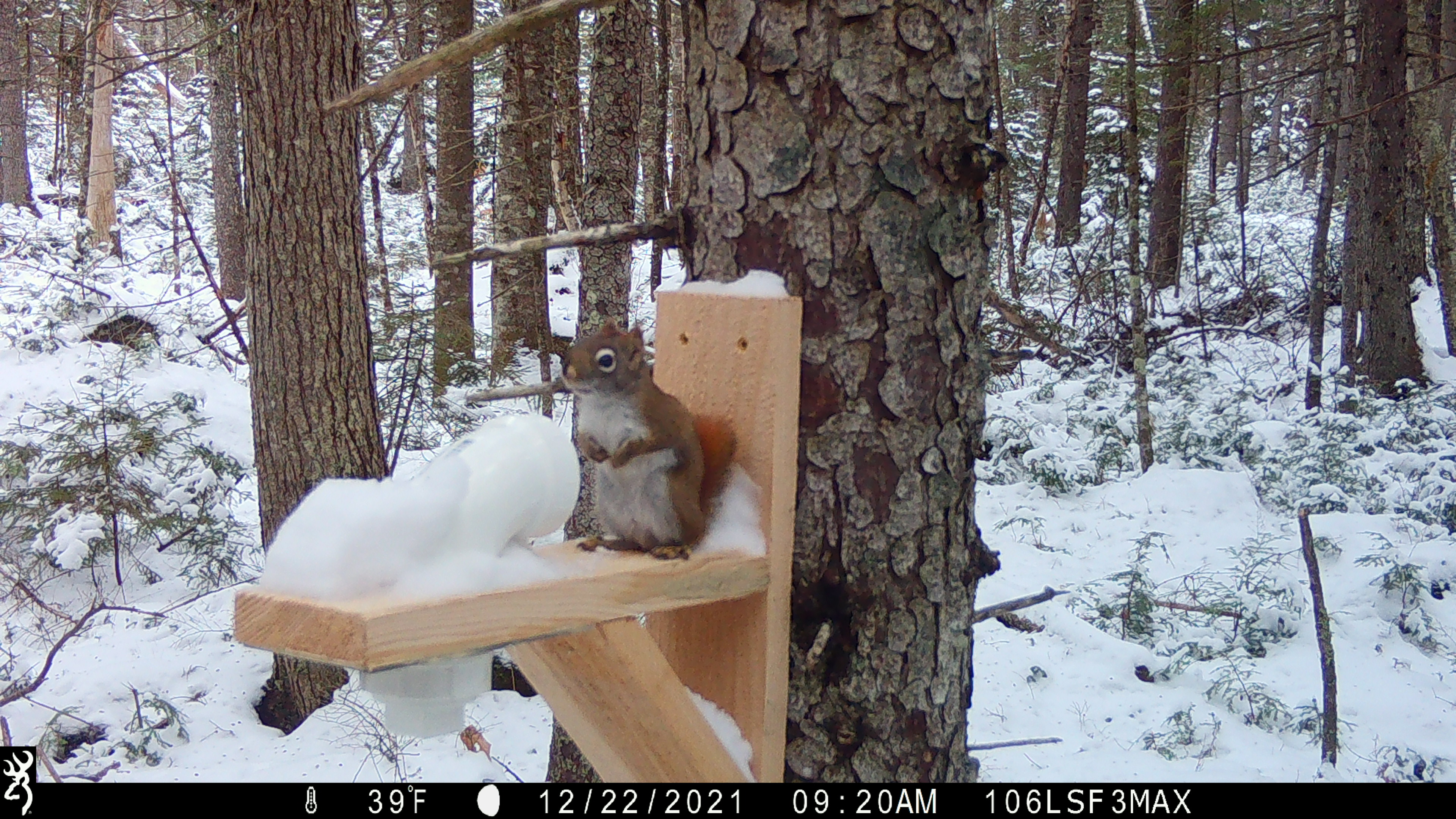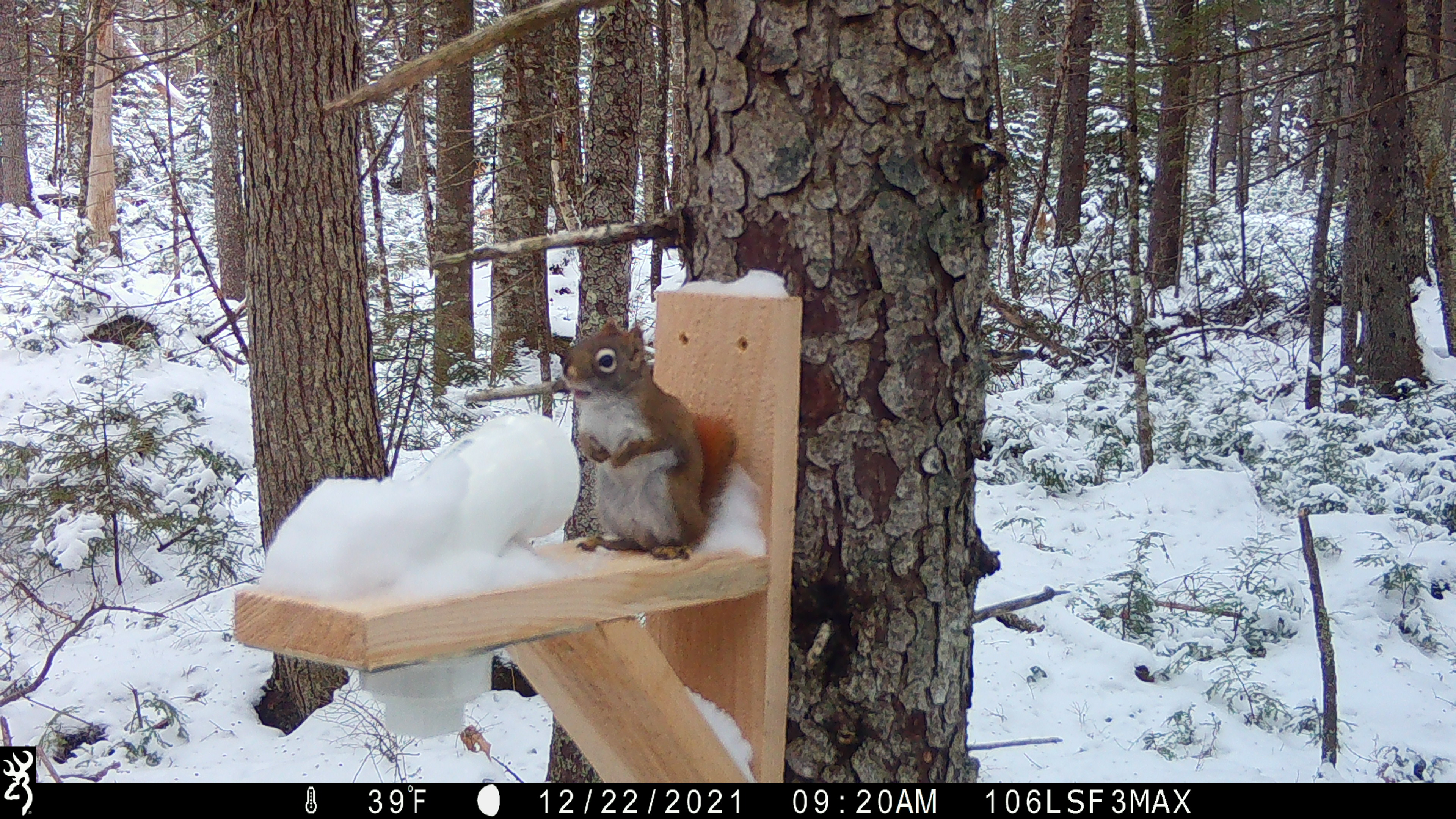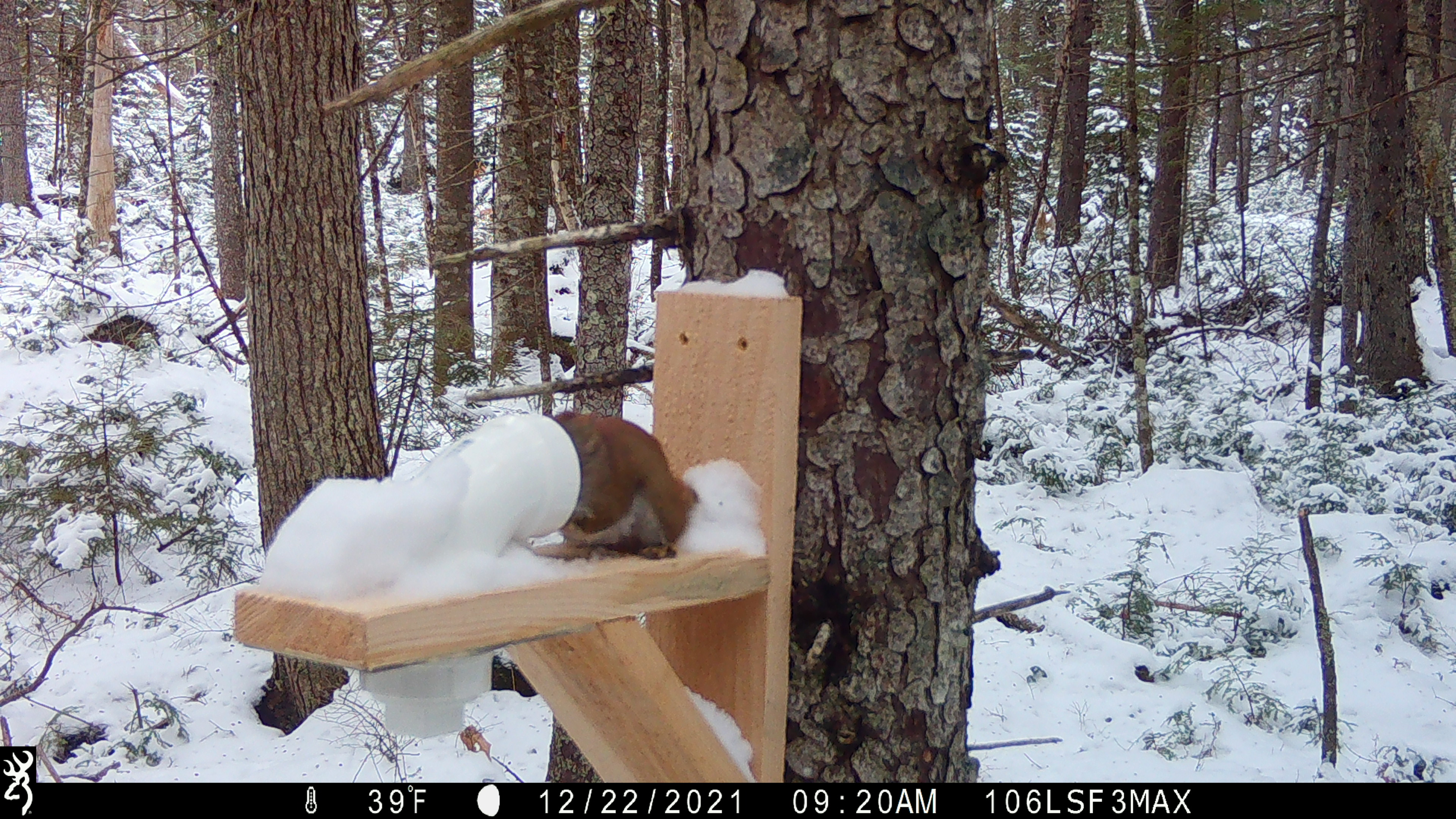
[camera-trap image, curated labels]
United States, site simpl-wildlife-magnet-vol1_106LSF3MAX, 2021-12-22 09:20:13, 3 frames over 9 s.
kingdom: Animalia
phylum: Chordata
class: Mammalia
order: Rodentia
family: Sciuridae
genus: Tamiasciurus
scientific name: Tamiasciurus hudsonicus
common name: red squirrel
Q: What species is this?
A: Red squirrel (Tamiasciurus hudsonicus).